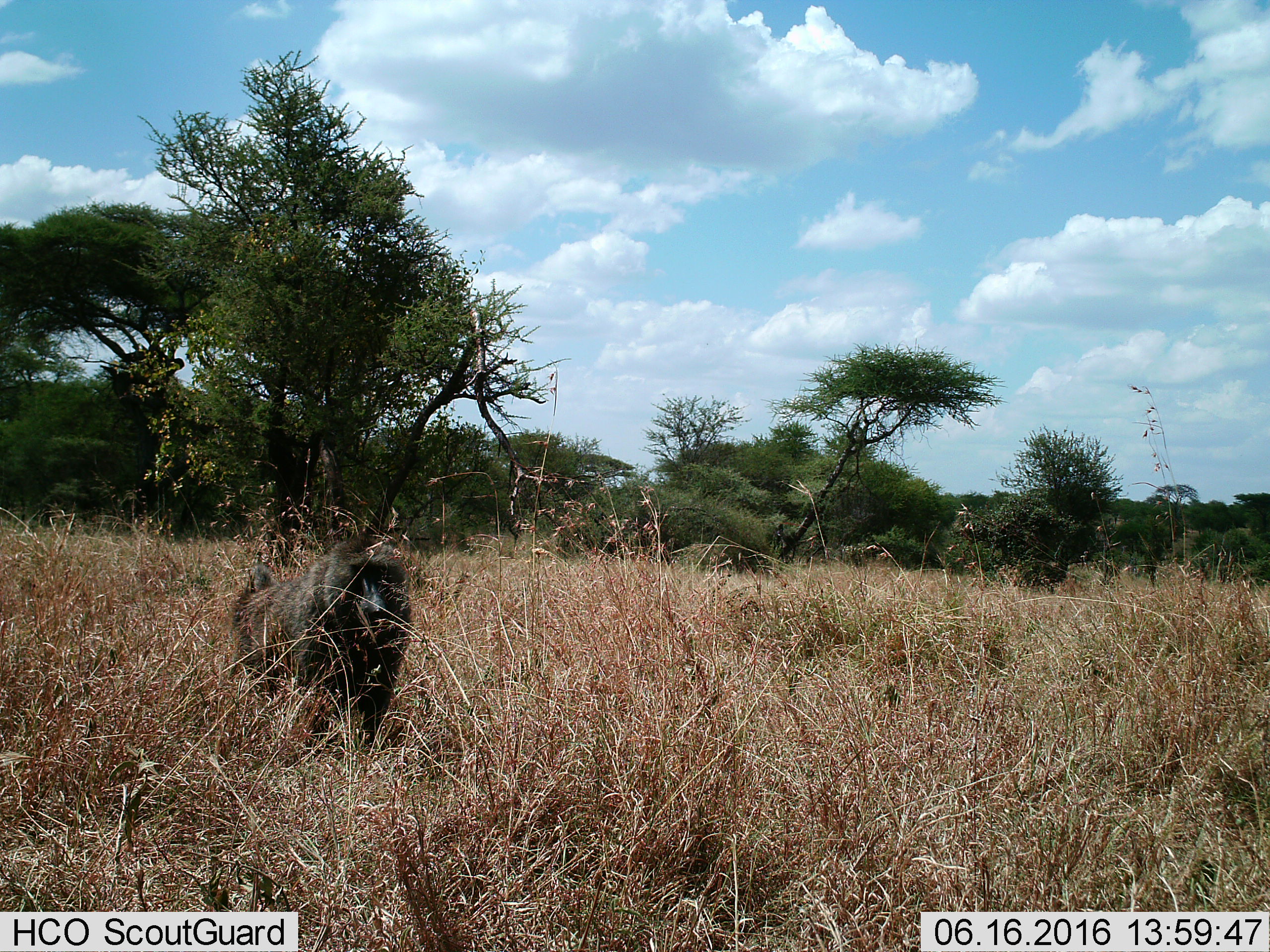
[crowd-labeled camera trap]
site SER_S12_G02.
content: unidentified animal